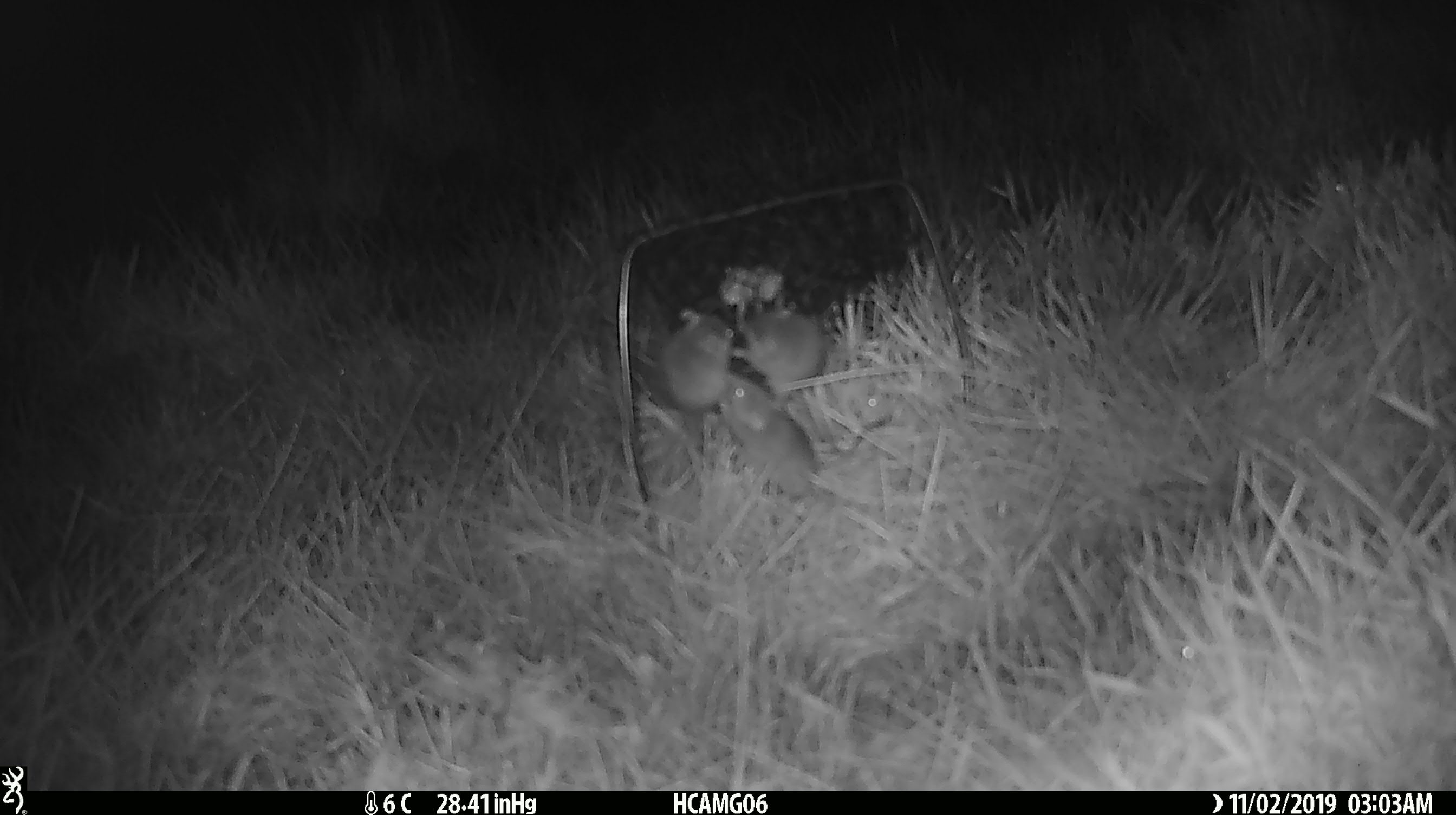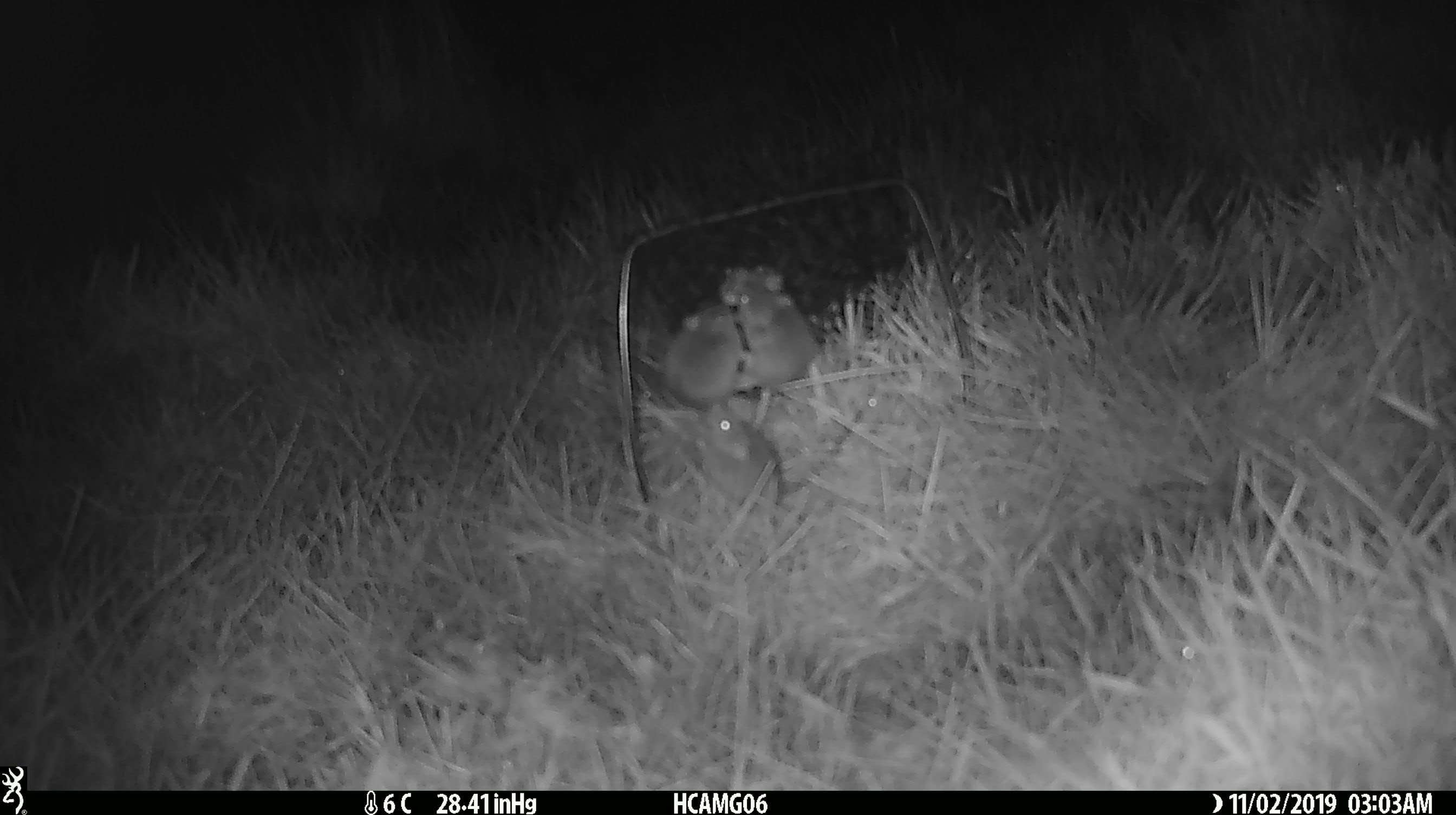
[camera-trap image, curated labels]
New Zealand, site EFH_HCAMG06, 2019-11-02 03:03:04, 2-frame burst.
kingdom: Animalia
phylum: Chordata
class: Mammalia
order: Rodentia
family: Muridae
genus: Mus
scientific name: Mus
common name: mouse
Mouse (Mus).